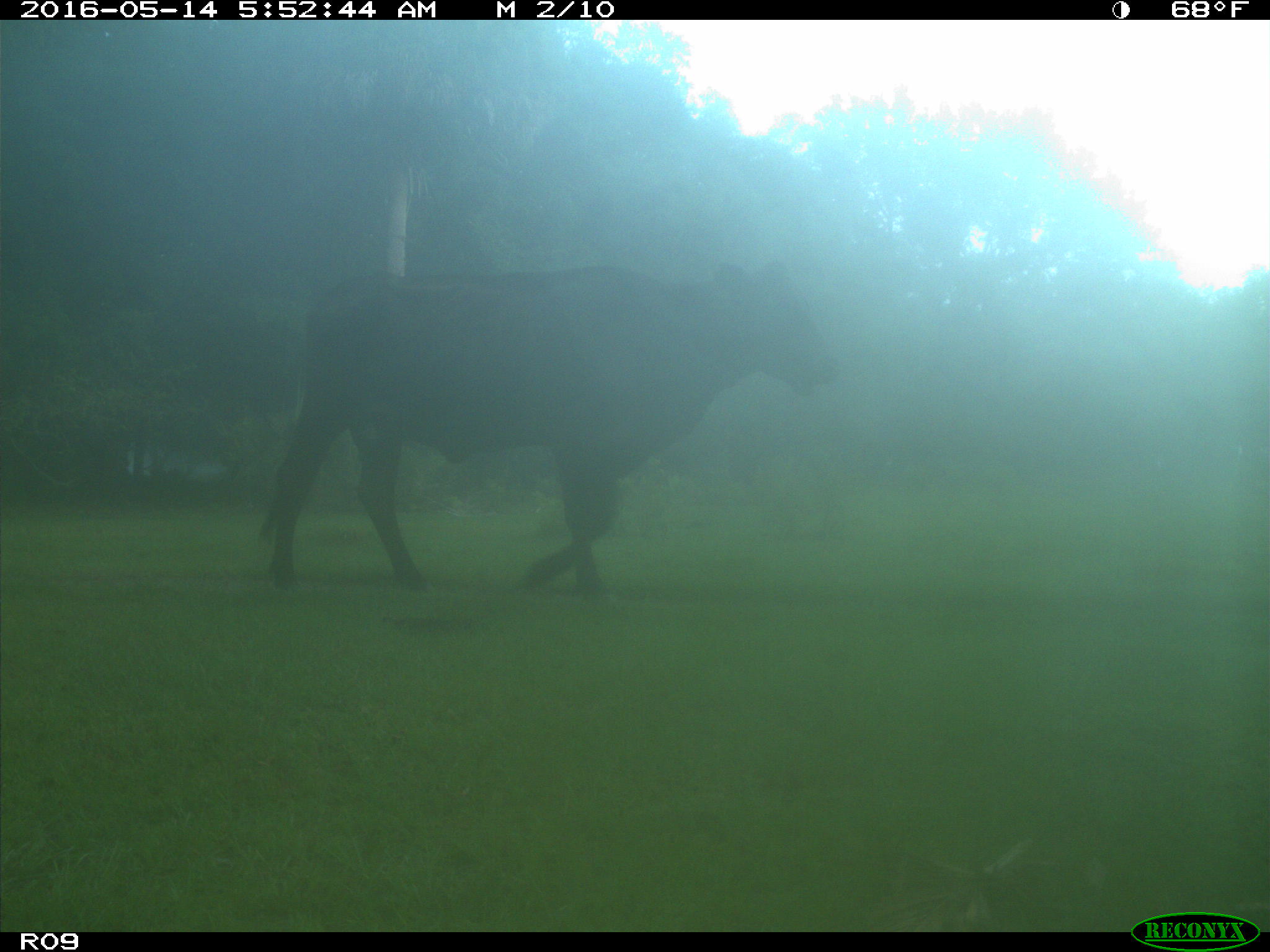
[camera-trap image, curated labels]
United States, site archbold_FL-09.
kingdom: Animalia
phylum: Chordata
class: Mammalia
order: Artiodactyla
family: Bovidae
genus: Bos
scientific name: Bos taurus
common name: domestic cow